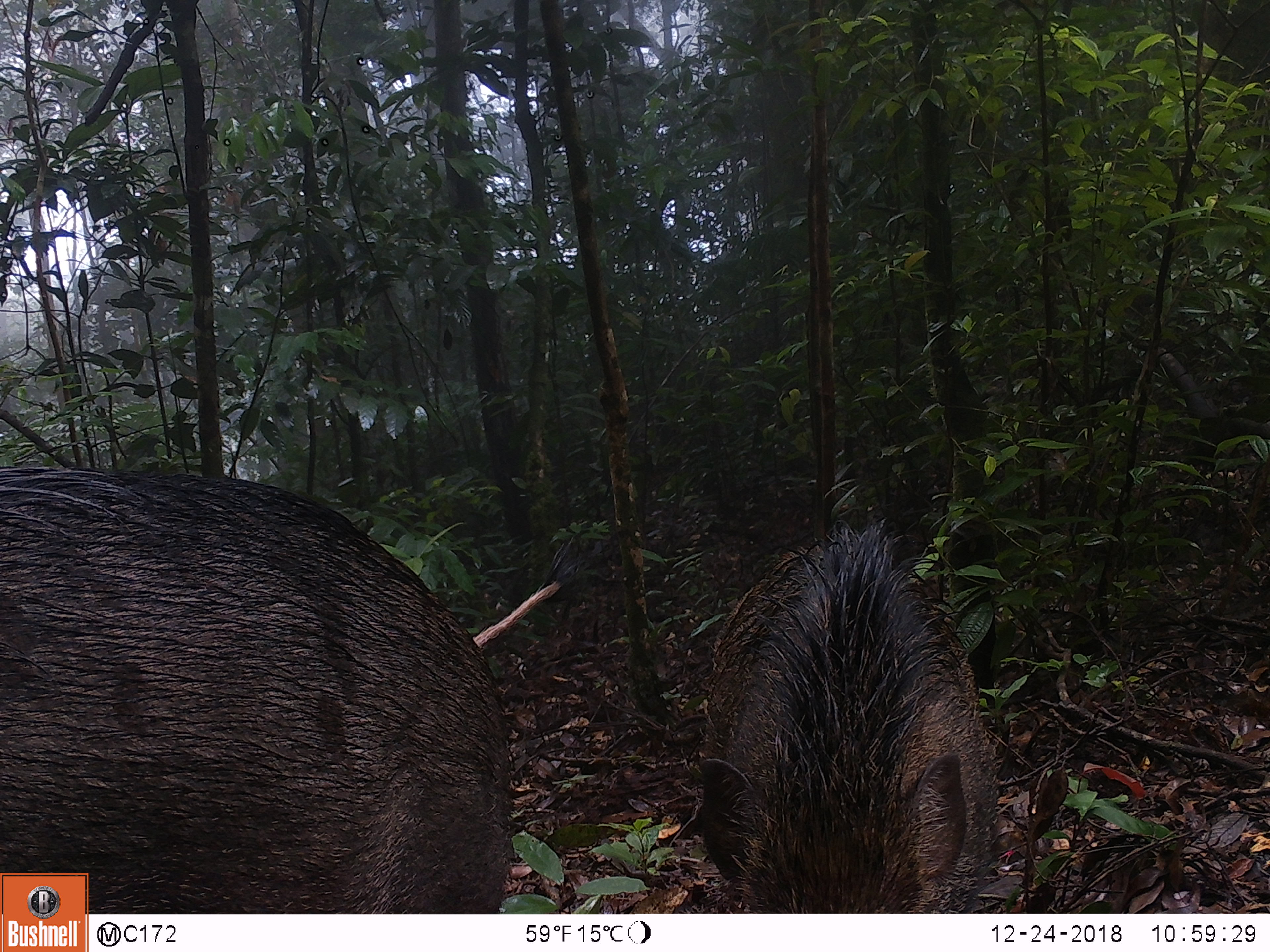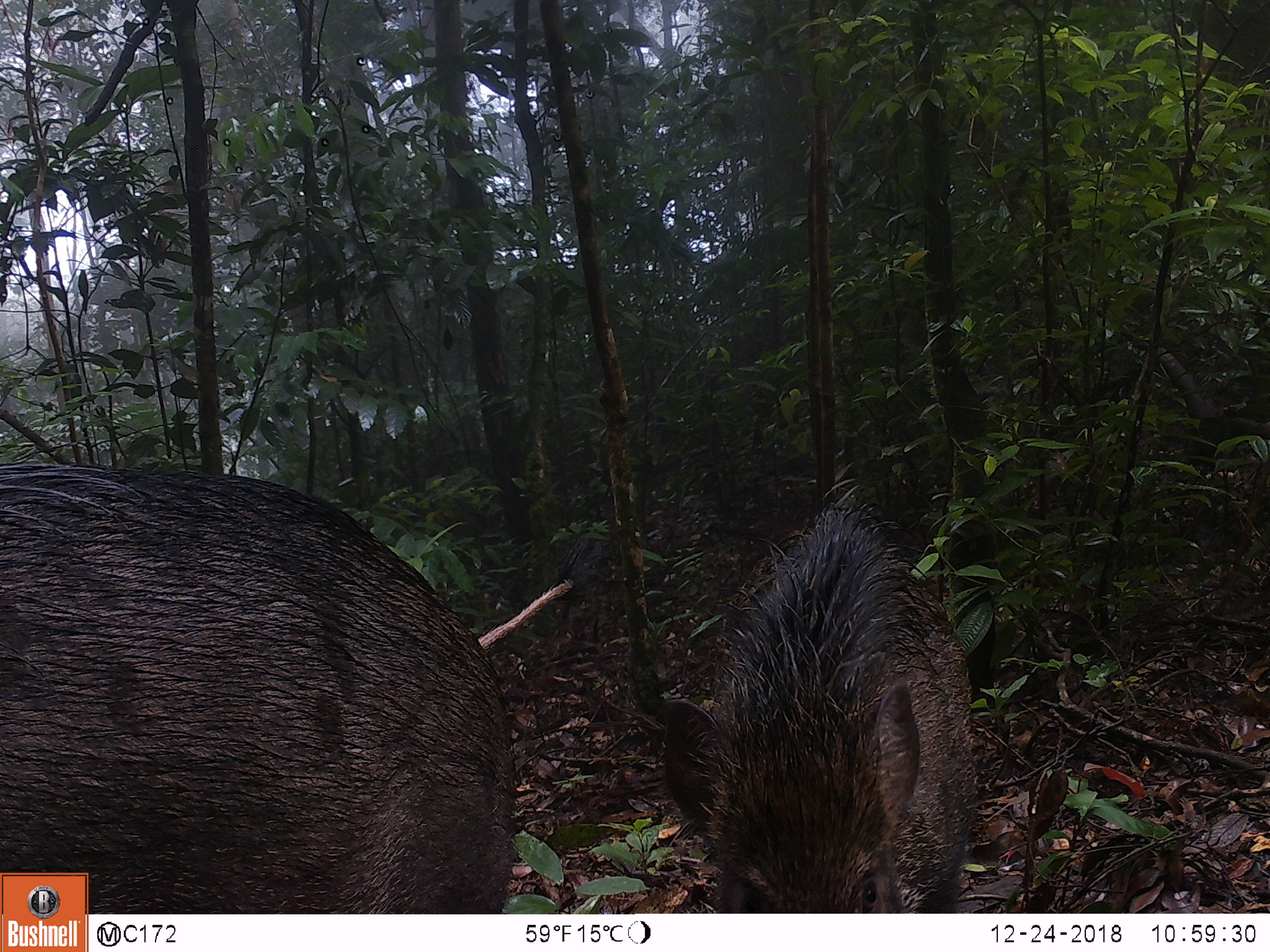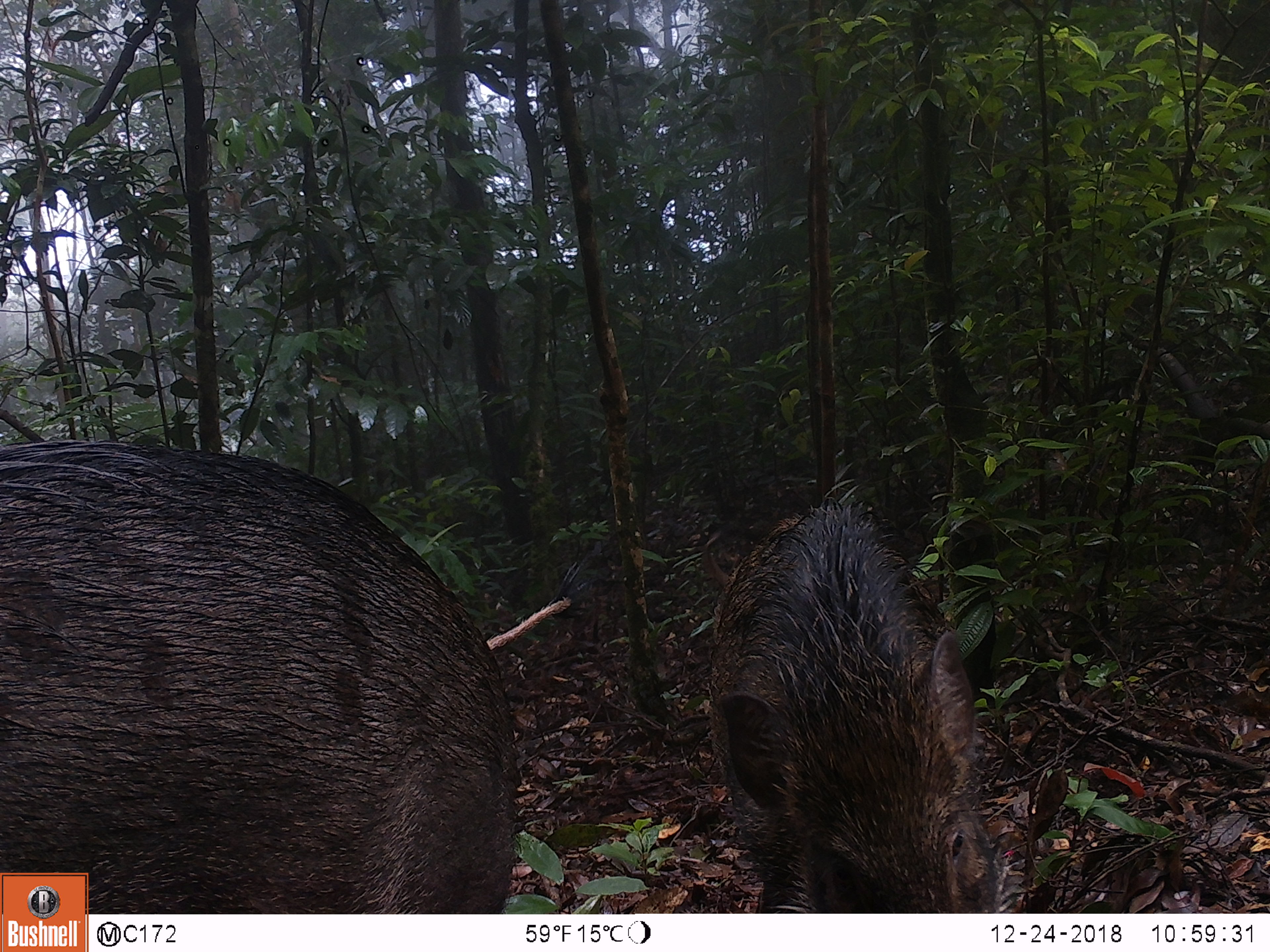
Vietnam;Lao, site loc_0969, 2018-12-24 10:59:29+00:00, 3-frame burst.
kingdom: Animalia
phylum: Chordata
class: Mammalia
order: Artiodactyla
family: Suidae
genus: Sus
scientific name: Sus scrofa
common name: eurasian wild pig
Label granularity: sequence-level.